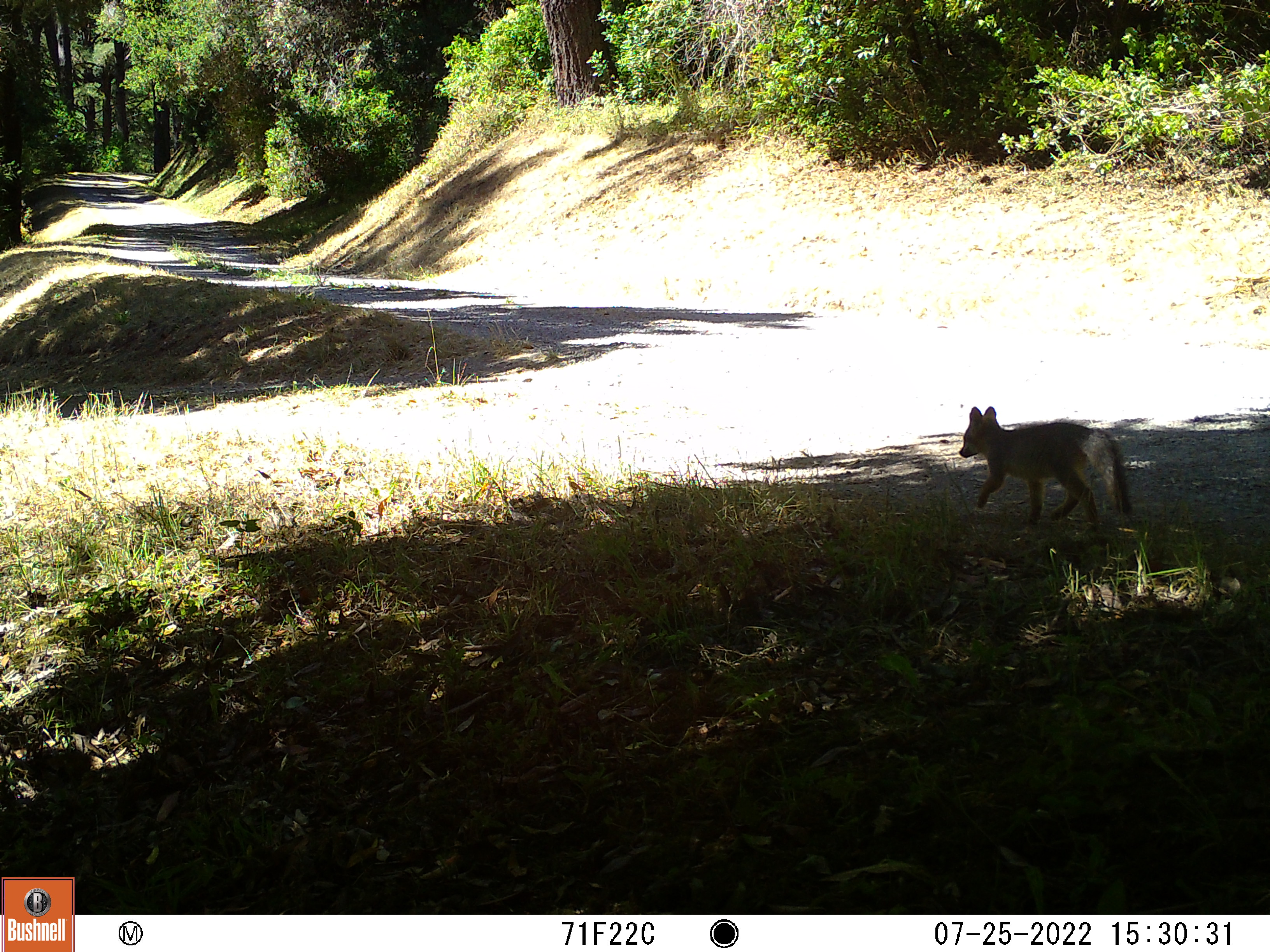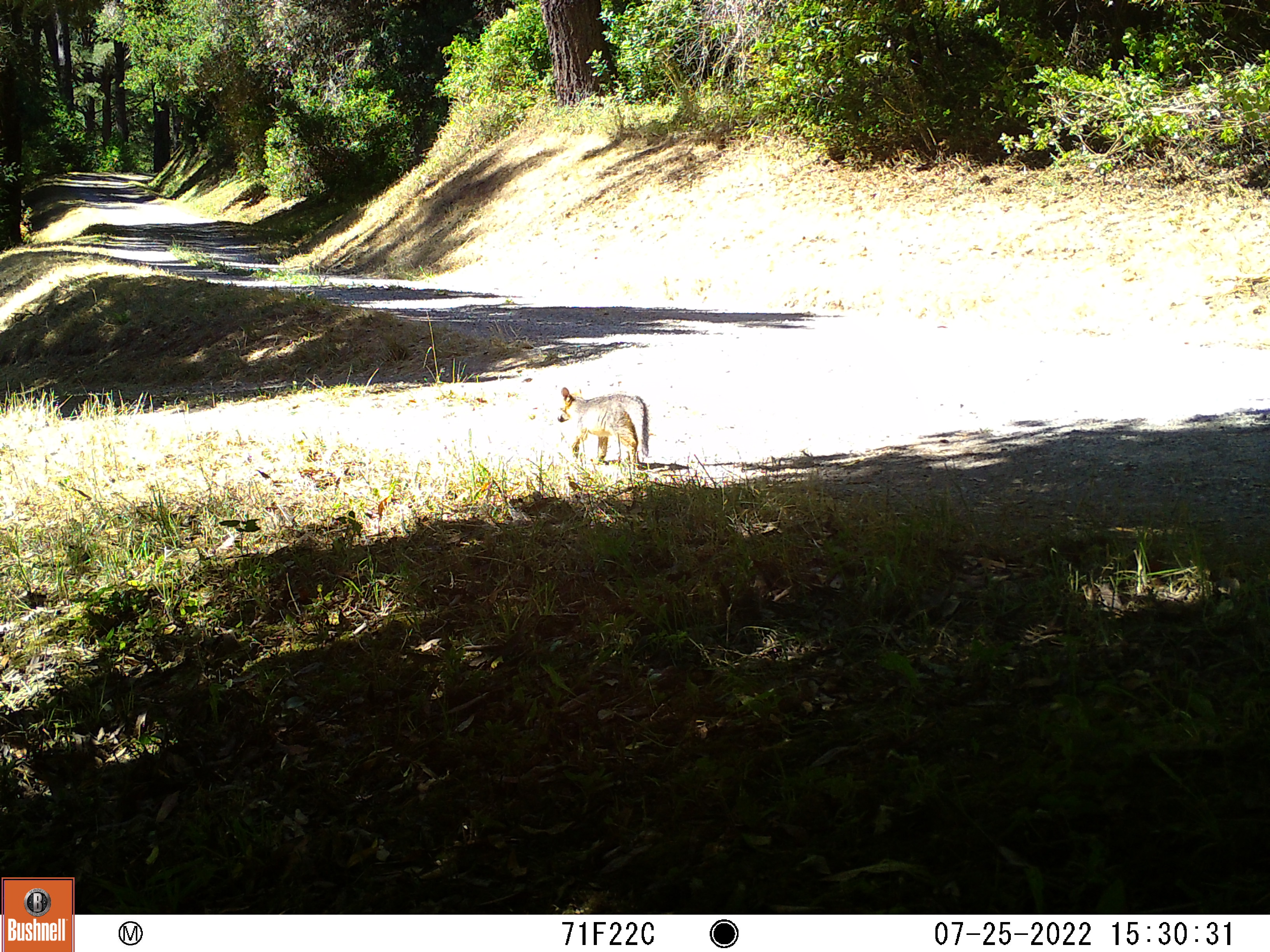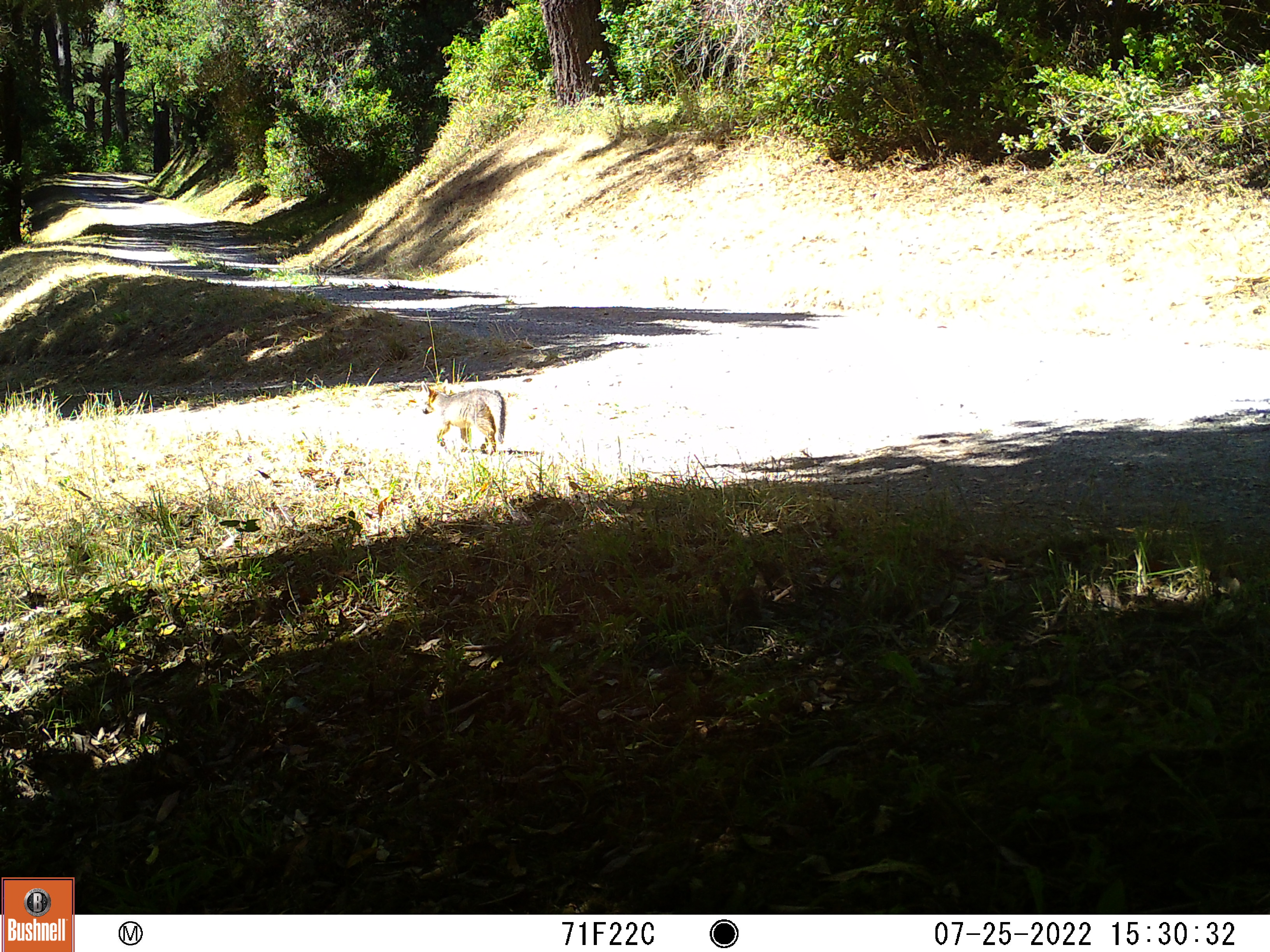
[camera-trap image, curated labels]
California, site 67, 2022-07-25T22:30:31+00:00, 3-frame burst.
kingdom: Animalia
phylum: Chordata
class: Mammalia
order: Carnivora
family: Canidae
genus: Urocyon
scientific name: Urocyon cinereoargenteus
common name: gray fox